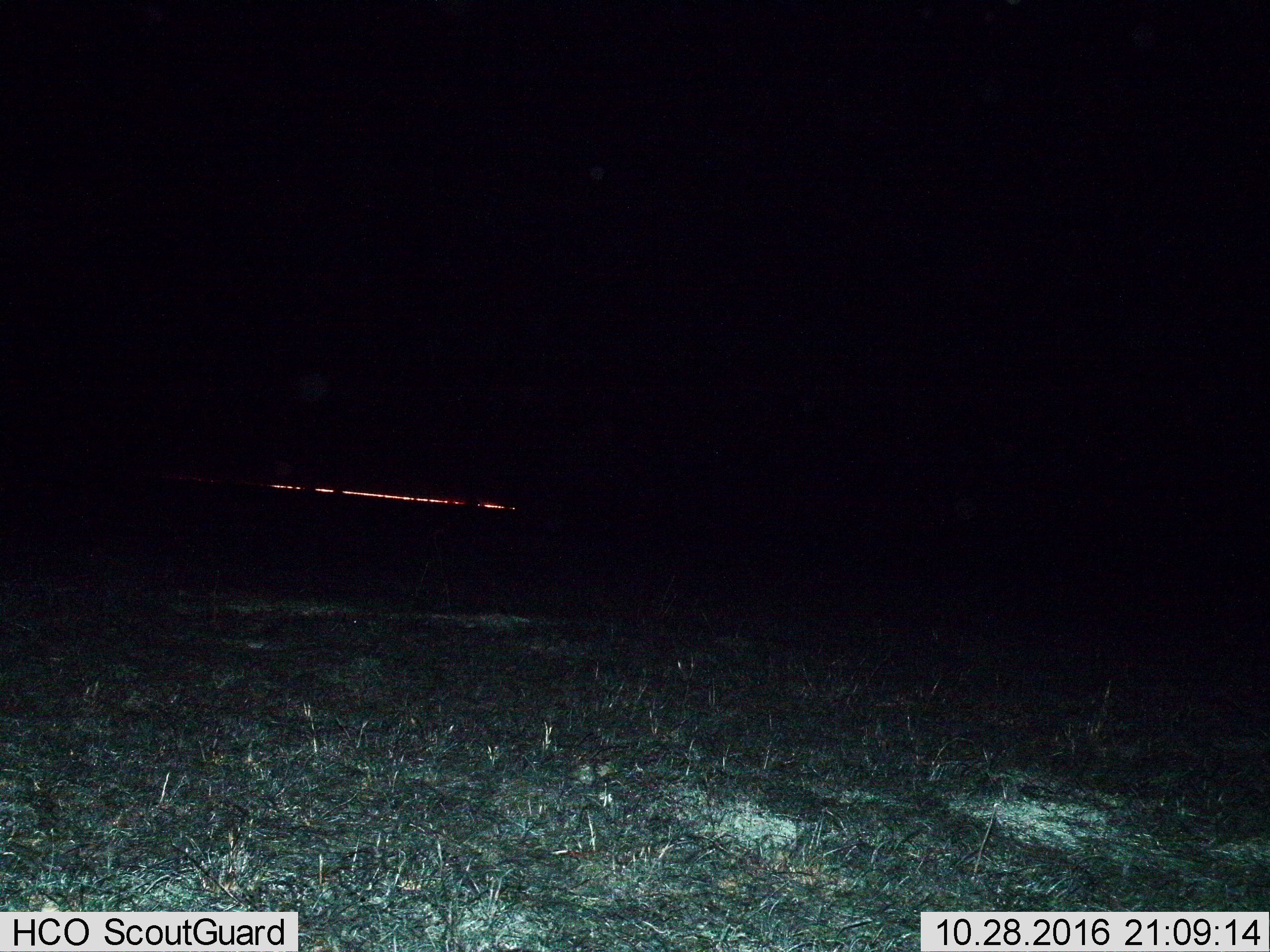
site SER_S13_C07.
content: unidentified animal